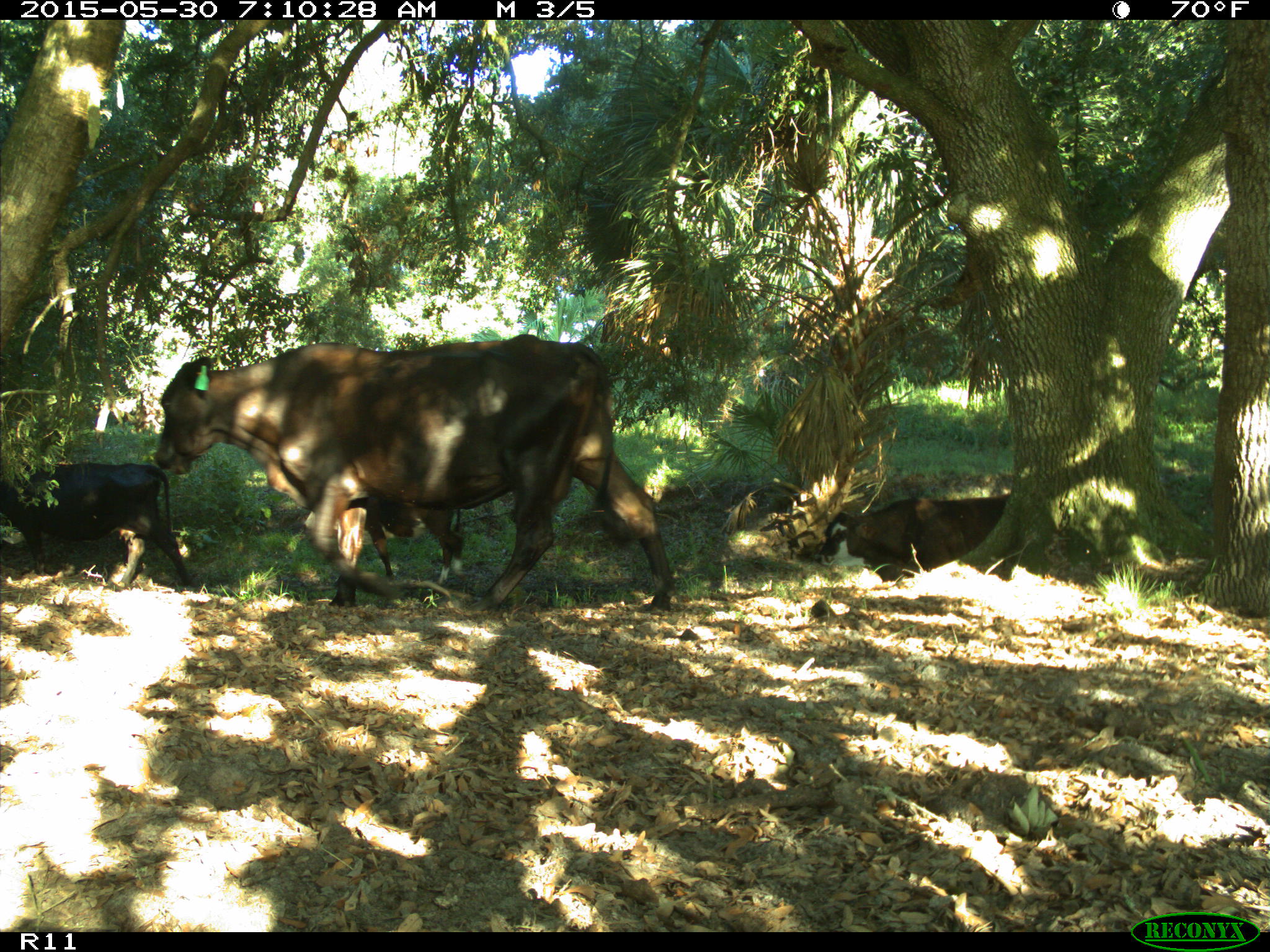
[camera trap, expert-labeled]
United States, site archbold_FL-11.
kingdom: Animalia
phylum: Chordata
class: Mammalia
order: Artiodactyla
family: Bovidae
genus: Bos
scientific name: Bos taurus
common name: domestic cow